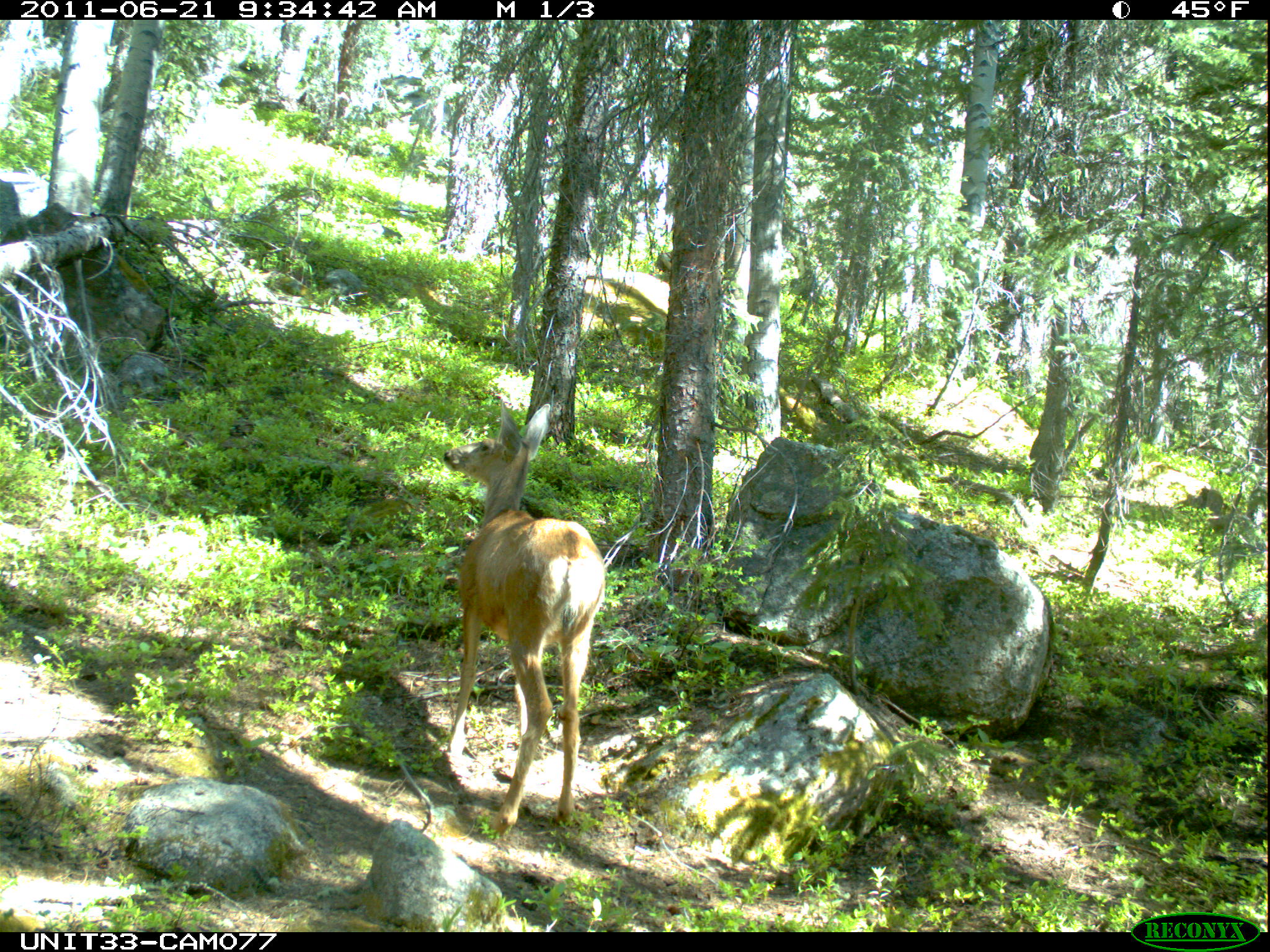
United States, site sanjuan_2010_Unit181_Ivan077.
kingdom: Animalia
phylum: Chordata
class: Mammalia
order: Artiodactyla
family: Cervidae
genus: Odocoileus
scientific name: Odocoileus hemionus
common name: mule deer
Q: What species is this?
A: Odocoileus hemionus (mule deer).